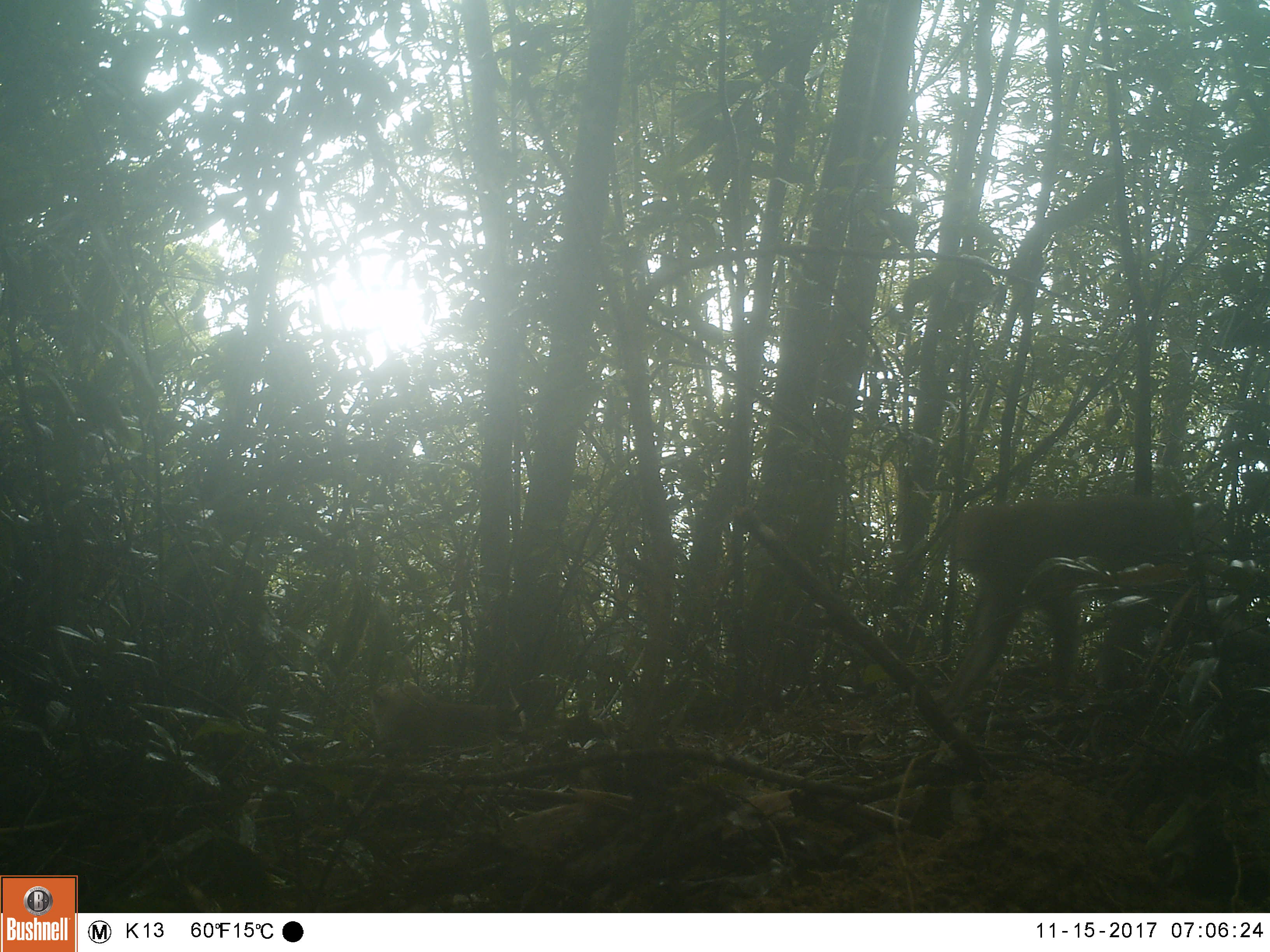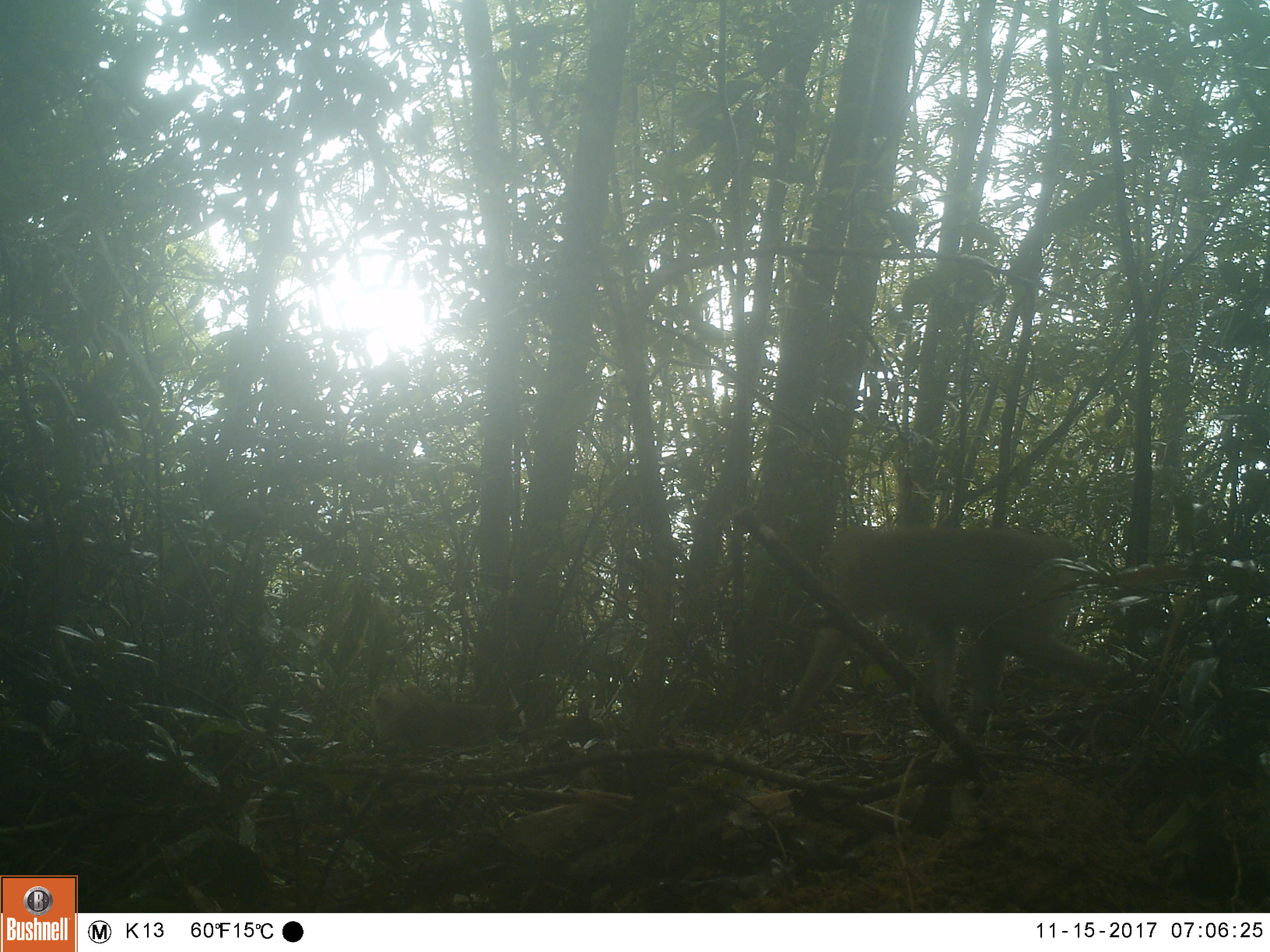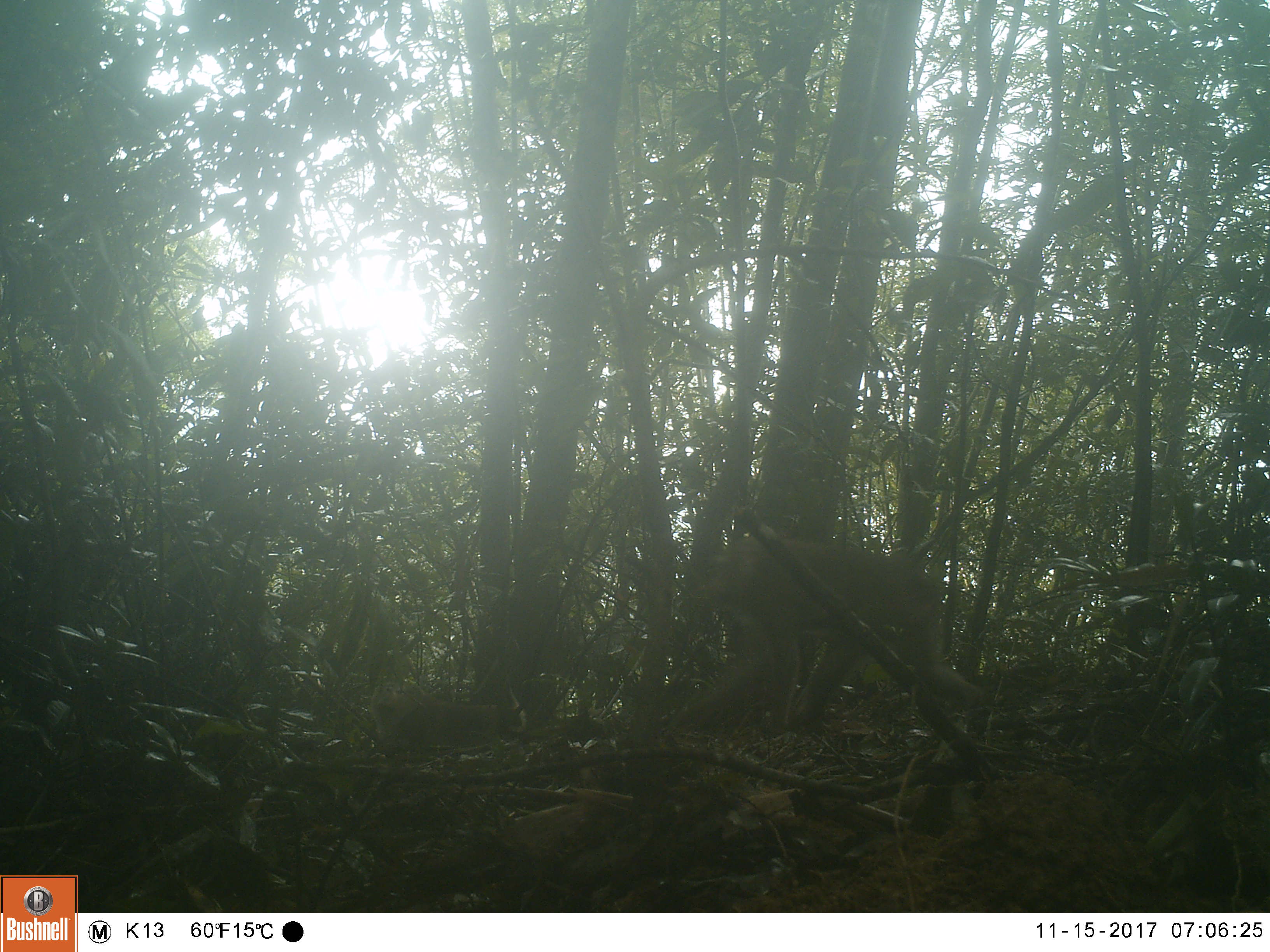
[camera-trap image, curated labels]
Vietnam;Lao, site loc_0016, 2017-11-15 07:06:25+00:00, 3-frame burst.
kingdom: Animalia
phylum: Chordata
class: Mammalia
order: Primates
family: Cercopithecidae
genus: Macaca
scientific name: Macaca nemestrina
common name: pig-tailed macaque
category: pig tailed macaque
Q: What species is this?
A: Pig tailed macaque (pig-tailed macaque) (Macaca nemestrina).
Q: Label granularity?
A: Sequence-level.